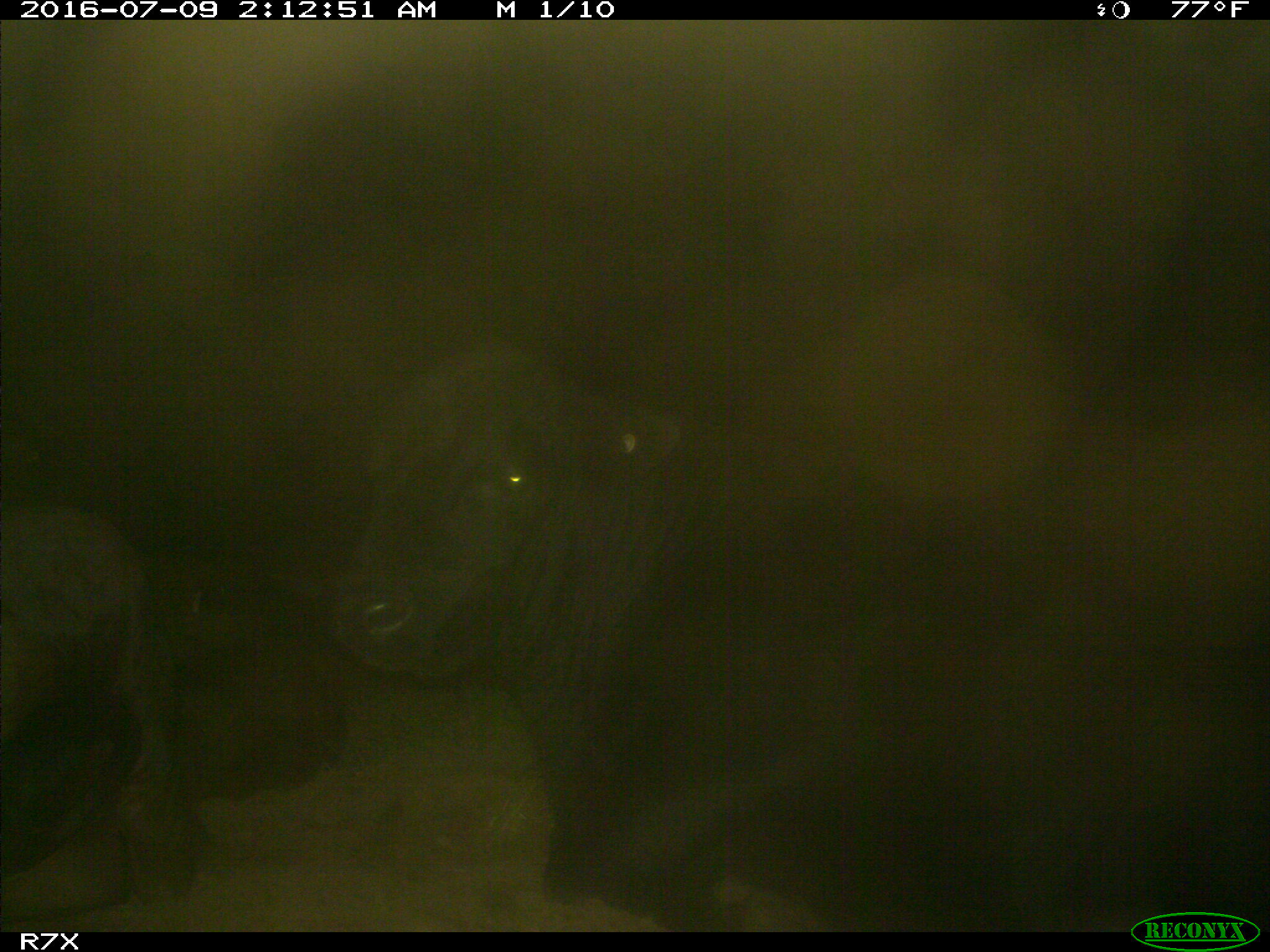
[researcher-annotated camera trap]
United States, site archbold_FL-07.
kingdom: Animalia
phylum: Chordata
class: Mammalia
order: Artiodactyla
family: Bovidae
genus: Bos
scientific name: Bos taurus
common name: domestic cow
Bos taurus (domestic cow).